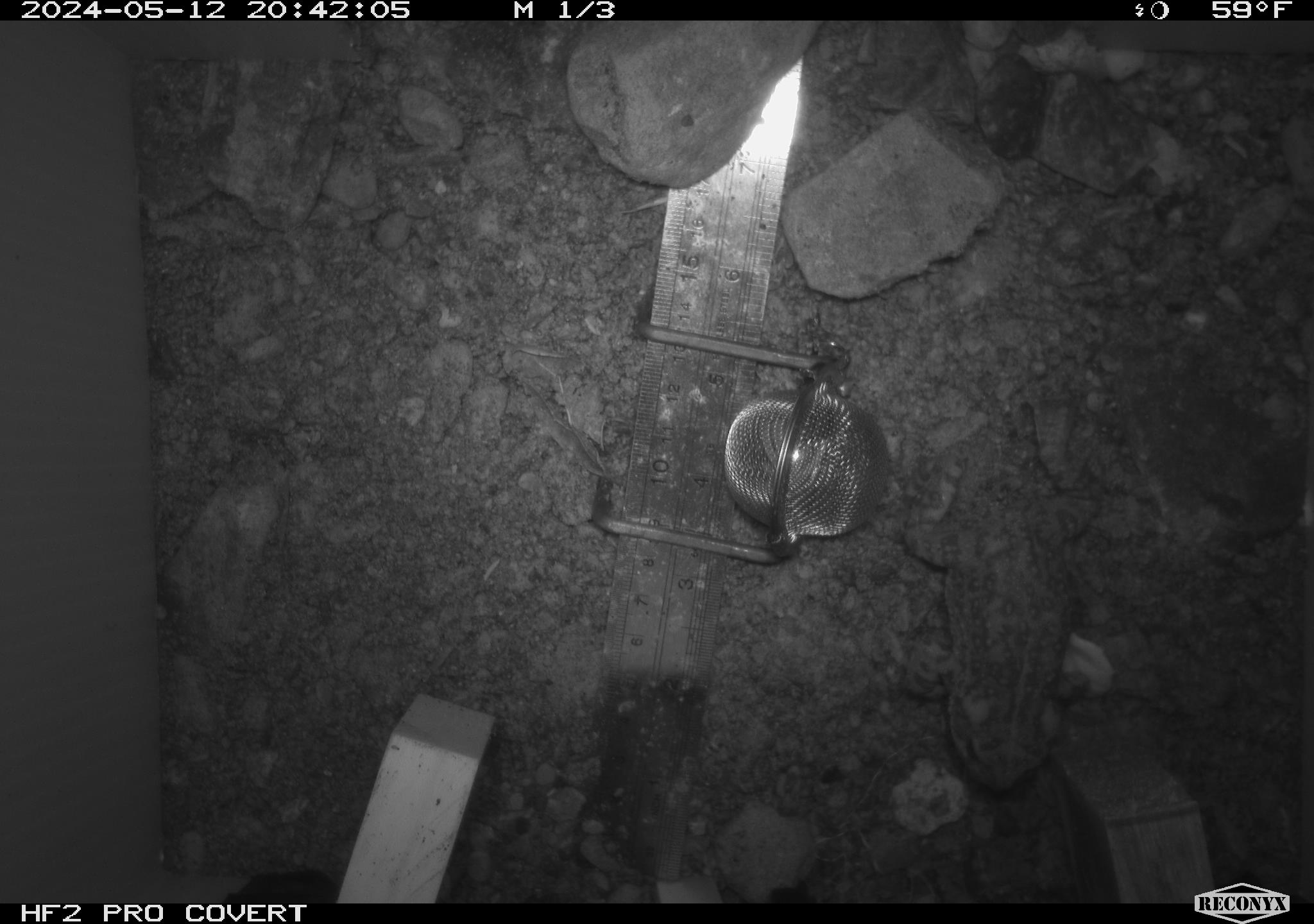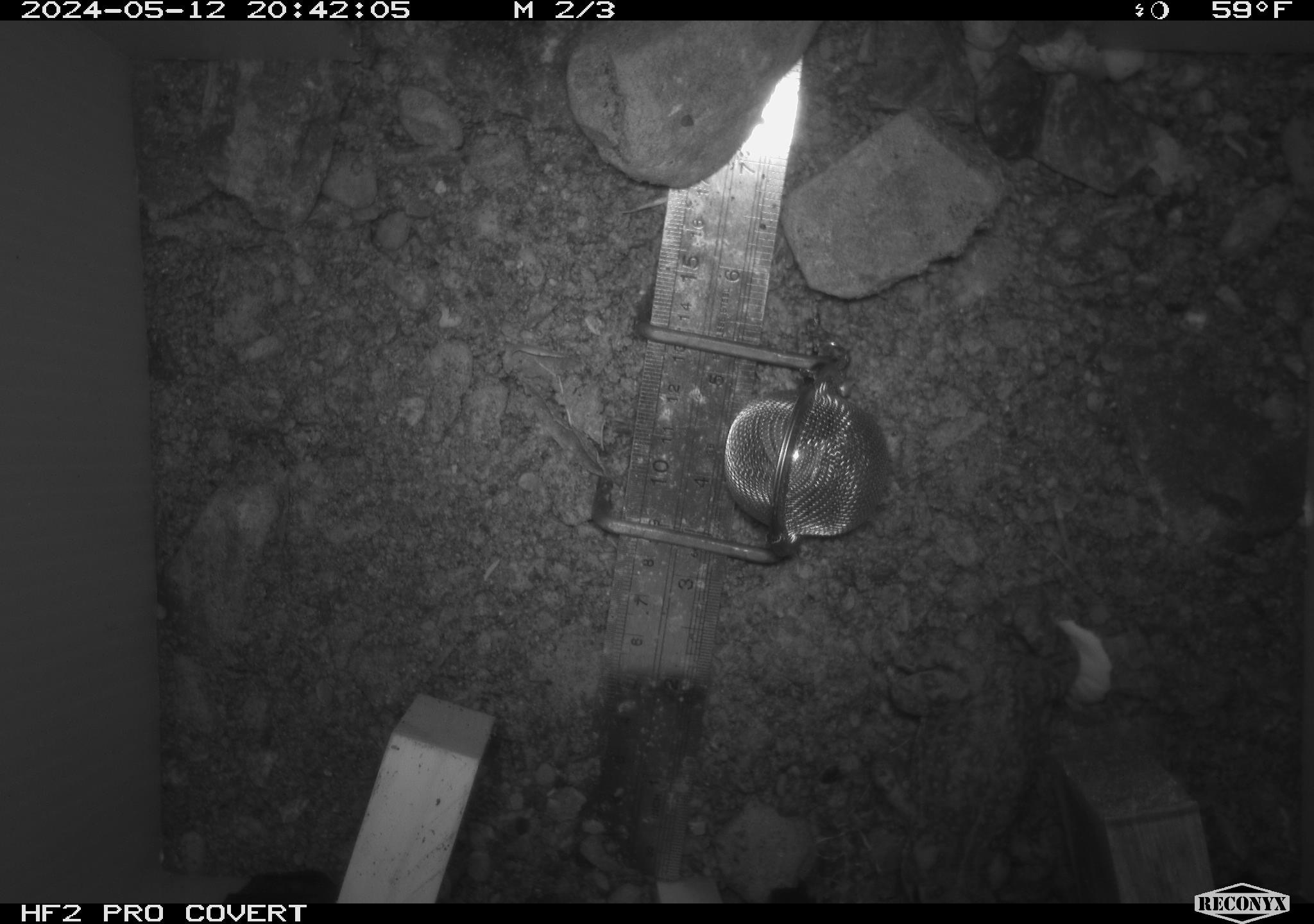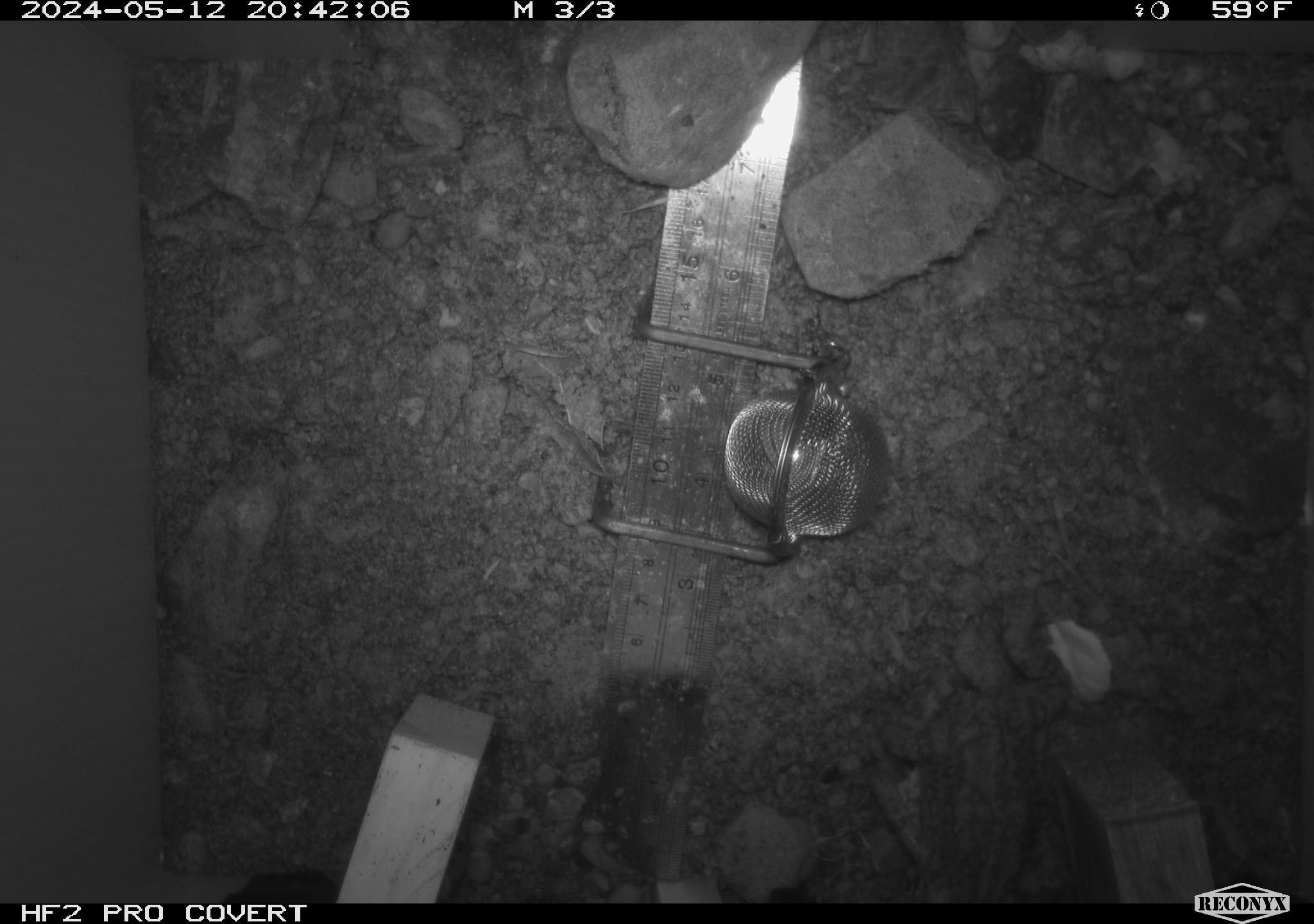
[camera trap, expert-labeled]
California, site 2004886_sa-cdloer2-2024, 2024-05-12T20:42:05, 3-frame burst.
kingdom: Animalia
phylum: Chordata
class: Amphibia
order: Anura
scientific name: Anura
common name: frogs